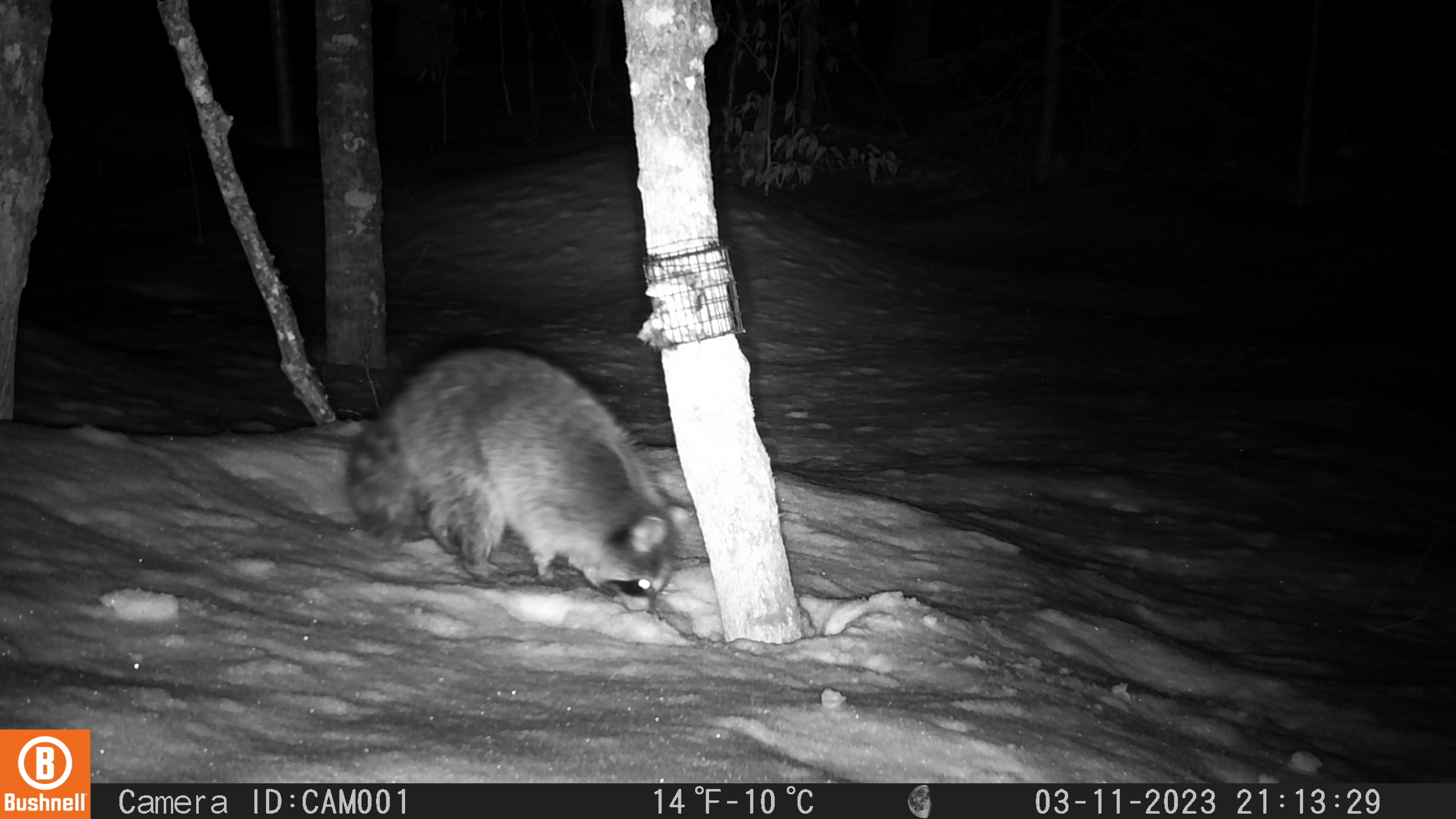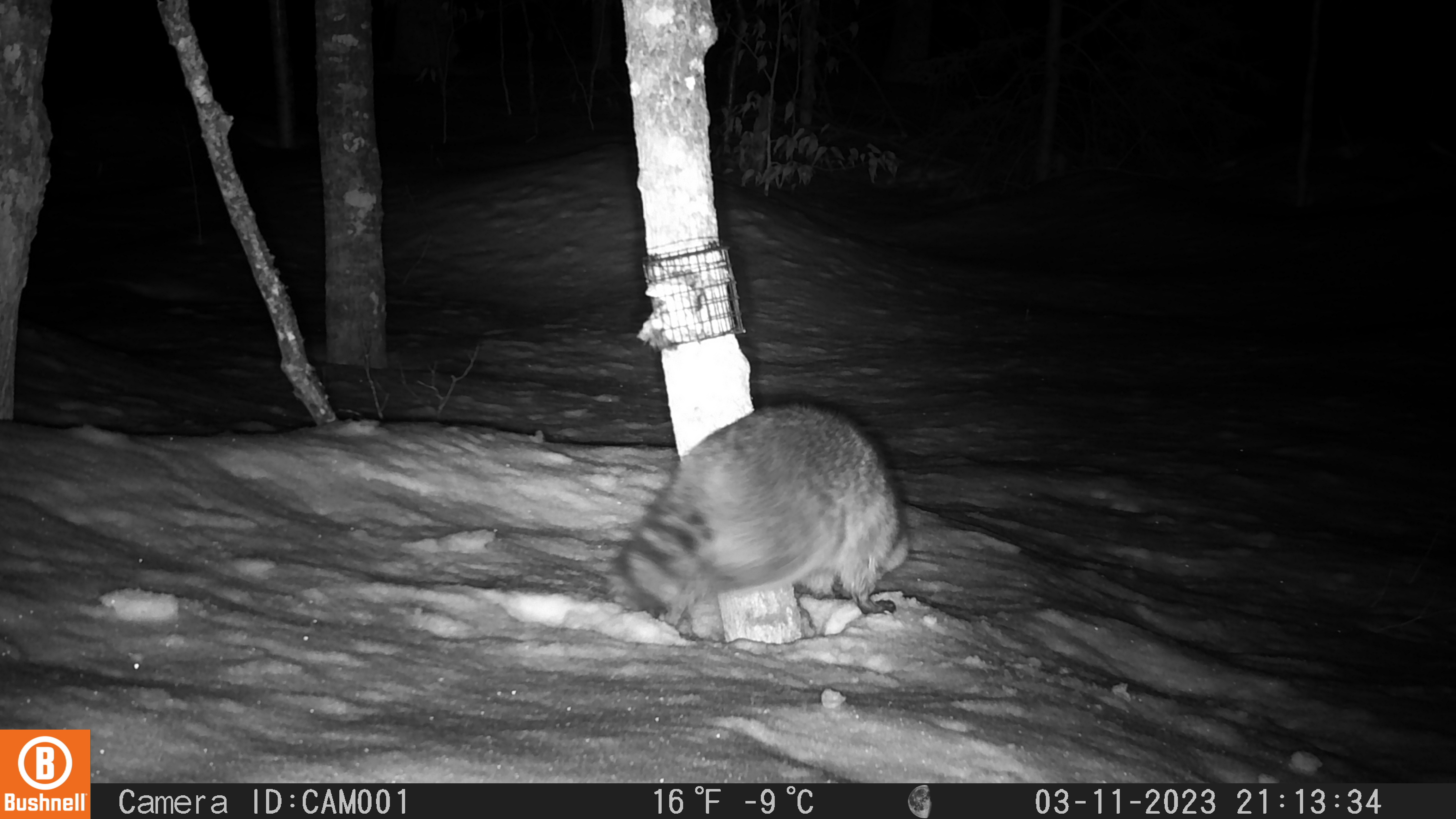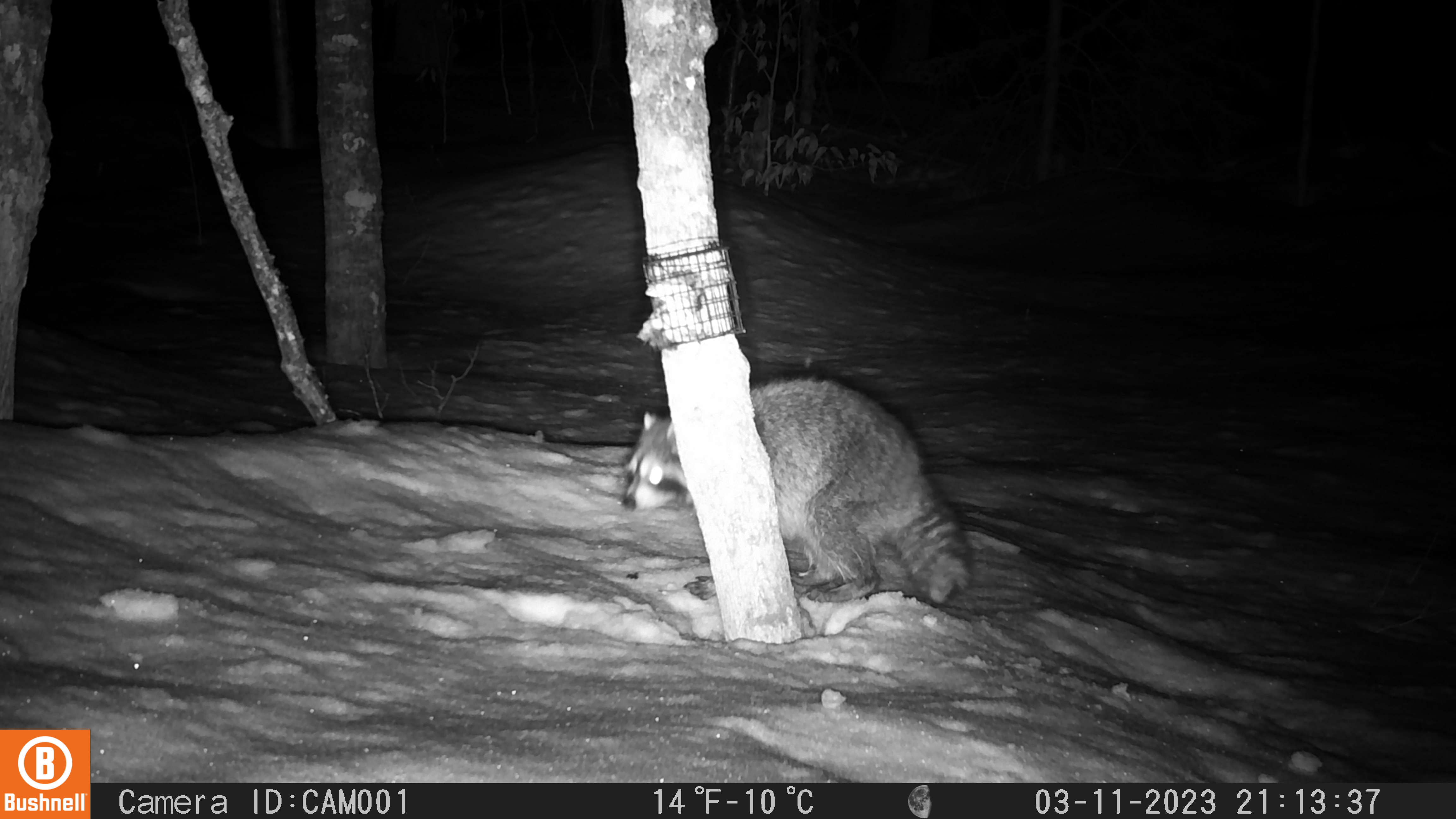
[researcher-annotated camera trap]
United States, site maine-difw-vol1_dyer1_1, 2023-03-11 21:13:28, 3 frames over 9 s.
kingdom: Animalia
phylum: Chordata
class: Mammalia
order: Carnivora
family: Procyonidae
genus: Procyon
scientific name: Procyon lotor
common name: raccoon